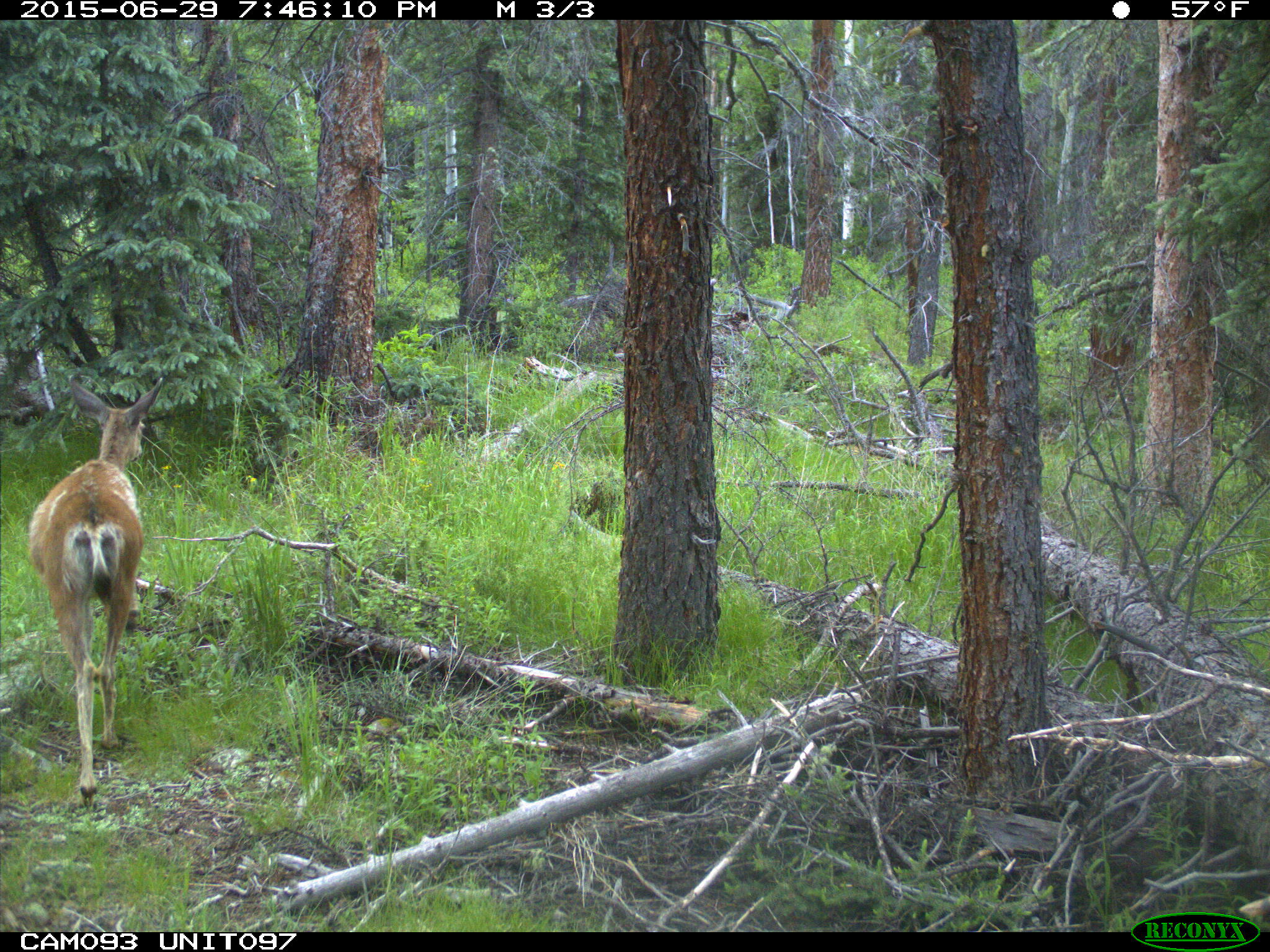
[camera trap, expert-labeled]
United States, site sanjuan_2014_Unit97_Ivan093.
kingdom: Animalia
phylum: Chordata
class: Mammalia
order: Artiodactyla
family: Cervidae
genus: Odocoileus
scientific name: Odocoileus hemionus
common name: mule deer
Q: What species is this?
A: Odocoileus hemionus (mule deer).